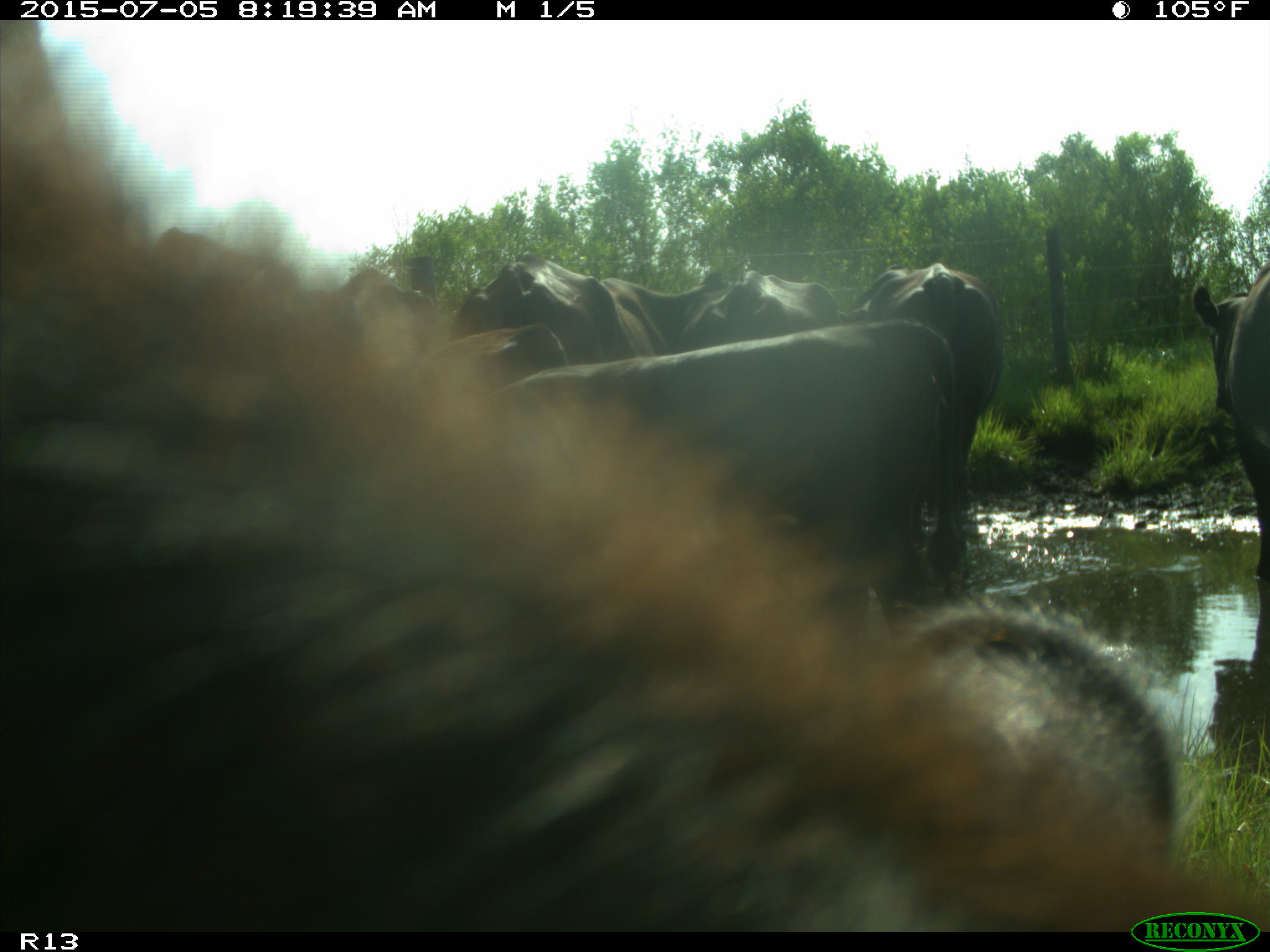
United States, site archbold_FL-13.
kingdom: Animalia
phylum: Chordata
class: Mammalia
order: Artiodactyla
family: Bovidae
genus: Bos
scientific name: Bos taurus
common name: domestic cow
Bos taurus (domestic cow).